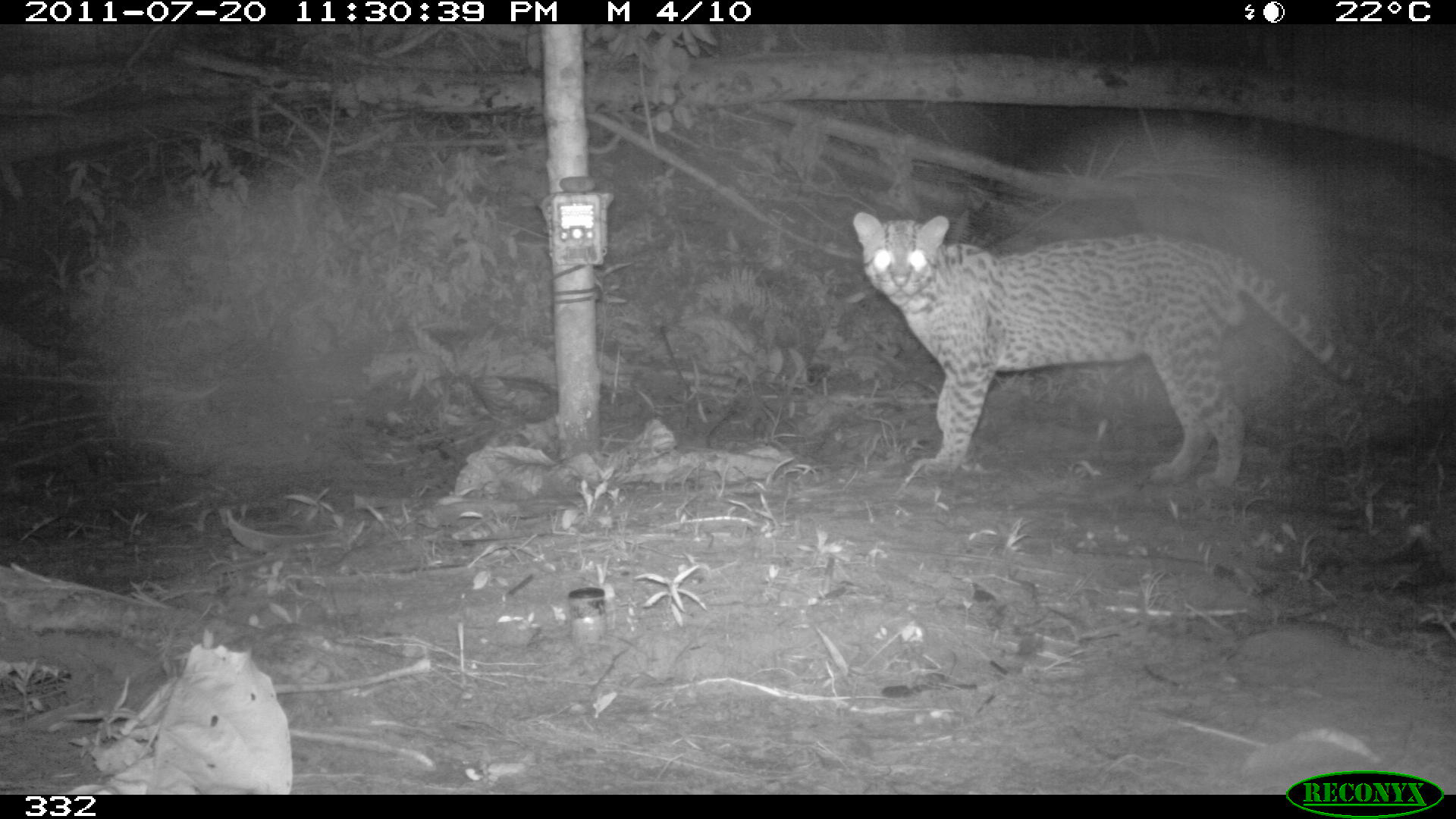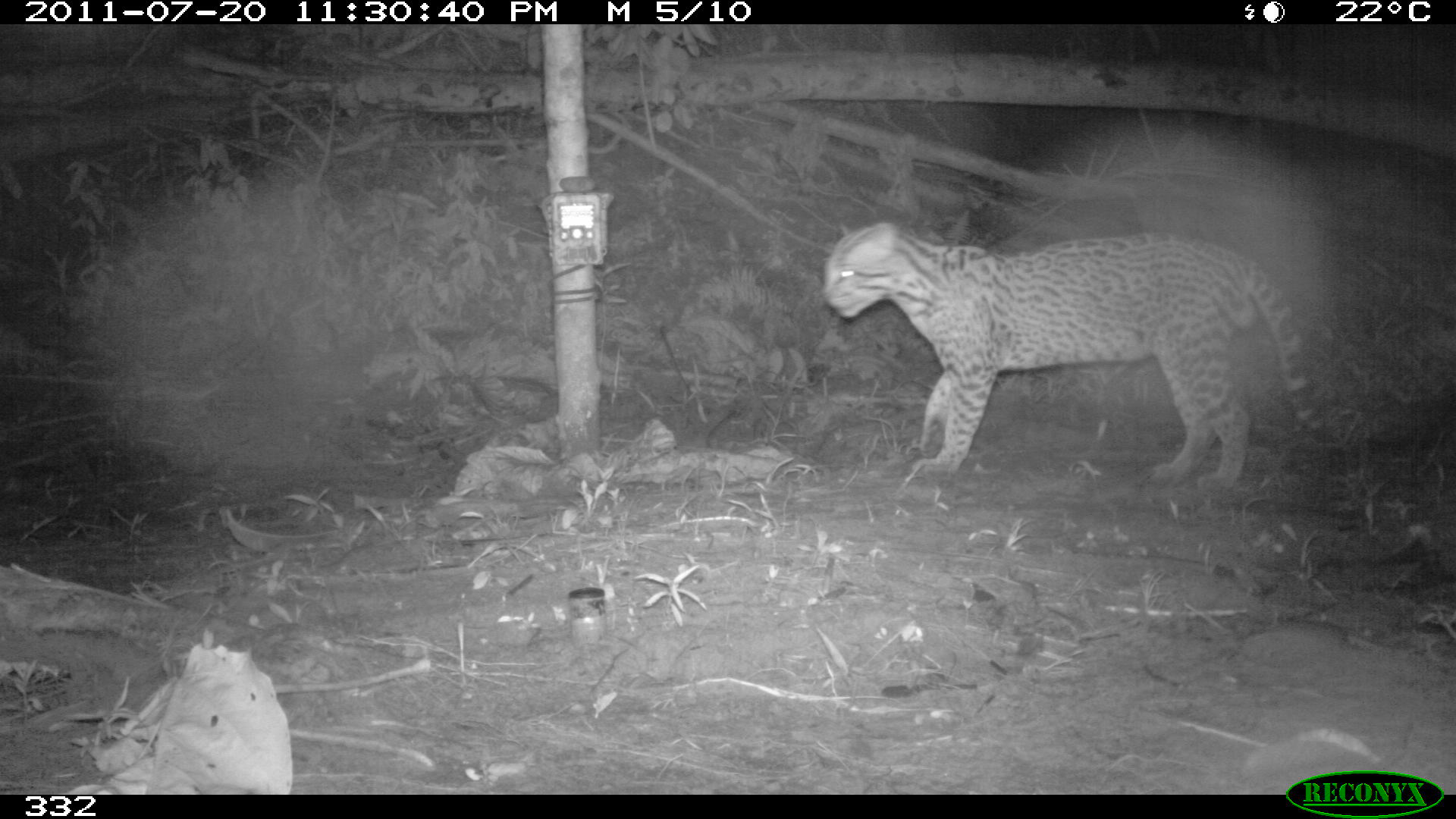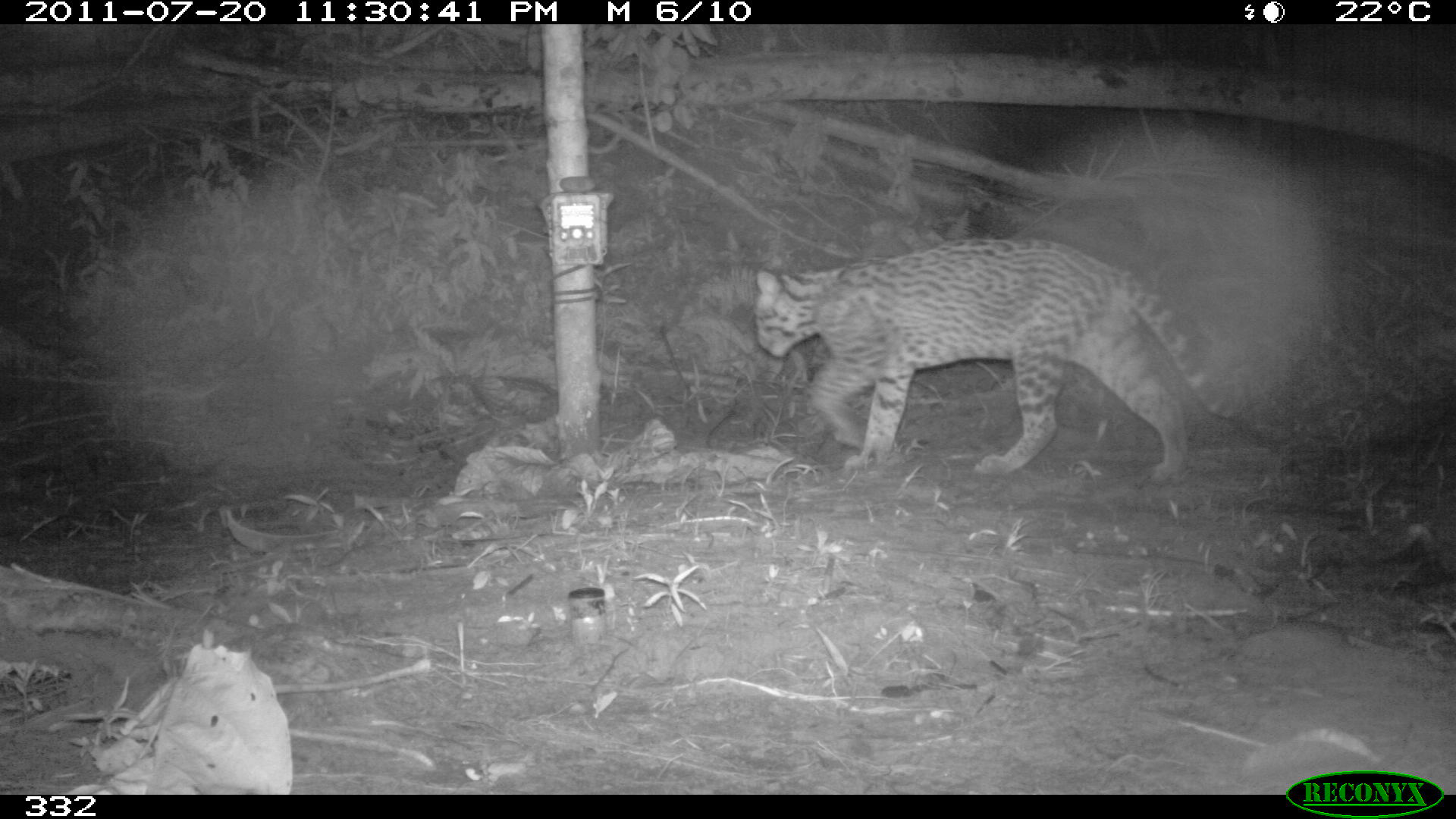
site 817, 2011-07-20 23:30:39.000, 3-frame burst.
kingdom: Animalia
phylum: Chordata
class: Mammalia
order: Carnivora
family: Felidae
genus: Leopardus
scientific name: Leopardus pardalis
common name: ocelot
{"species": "Leopardus pardalis (ocelot)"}